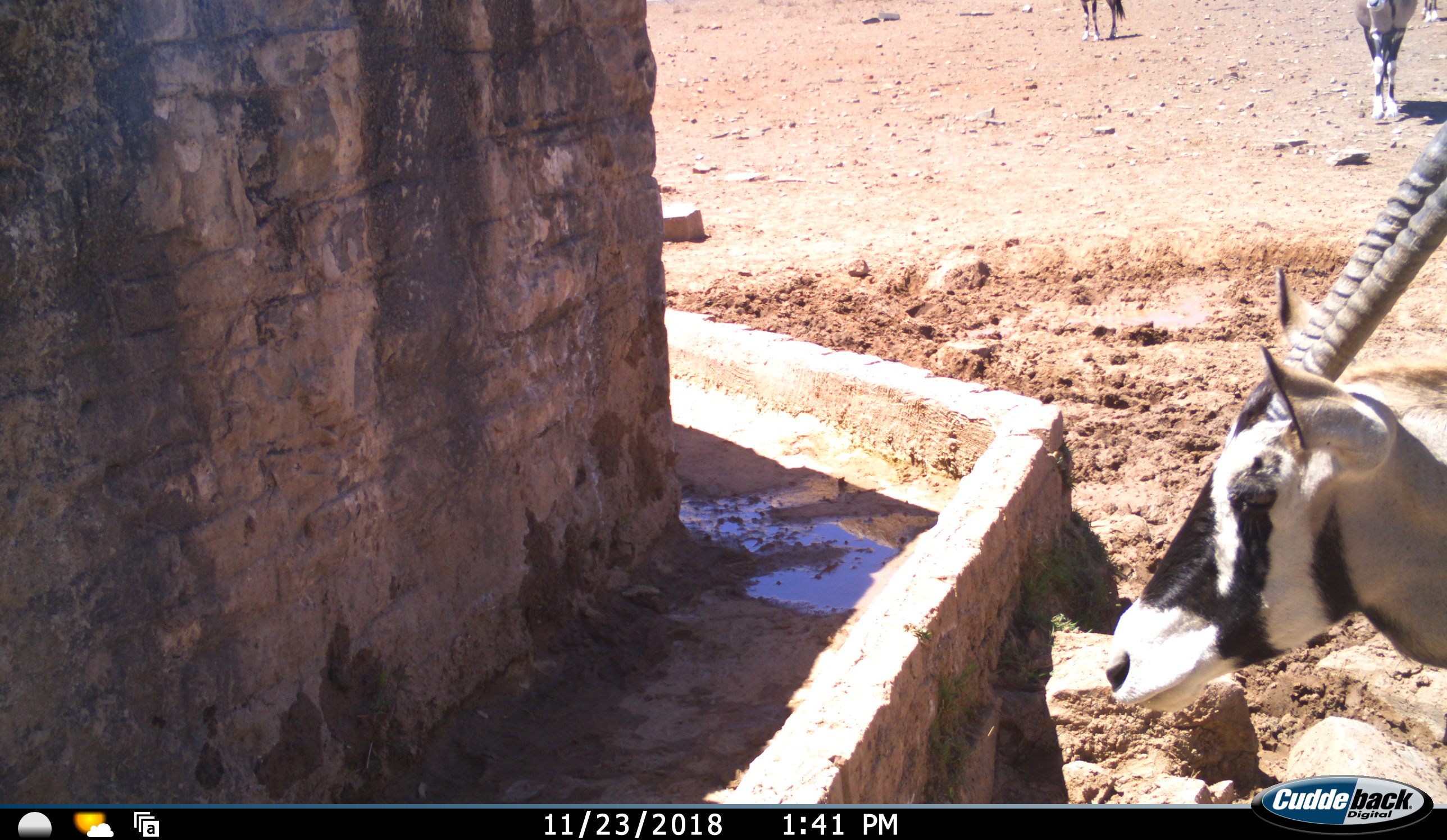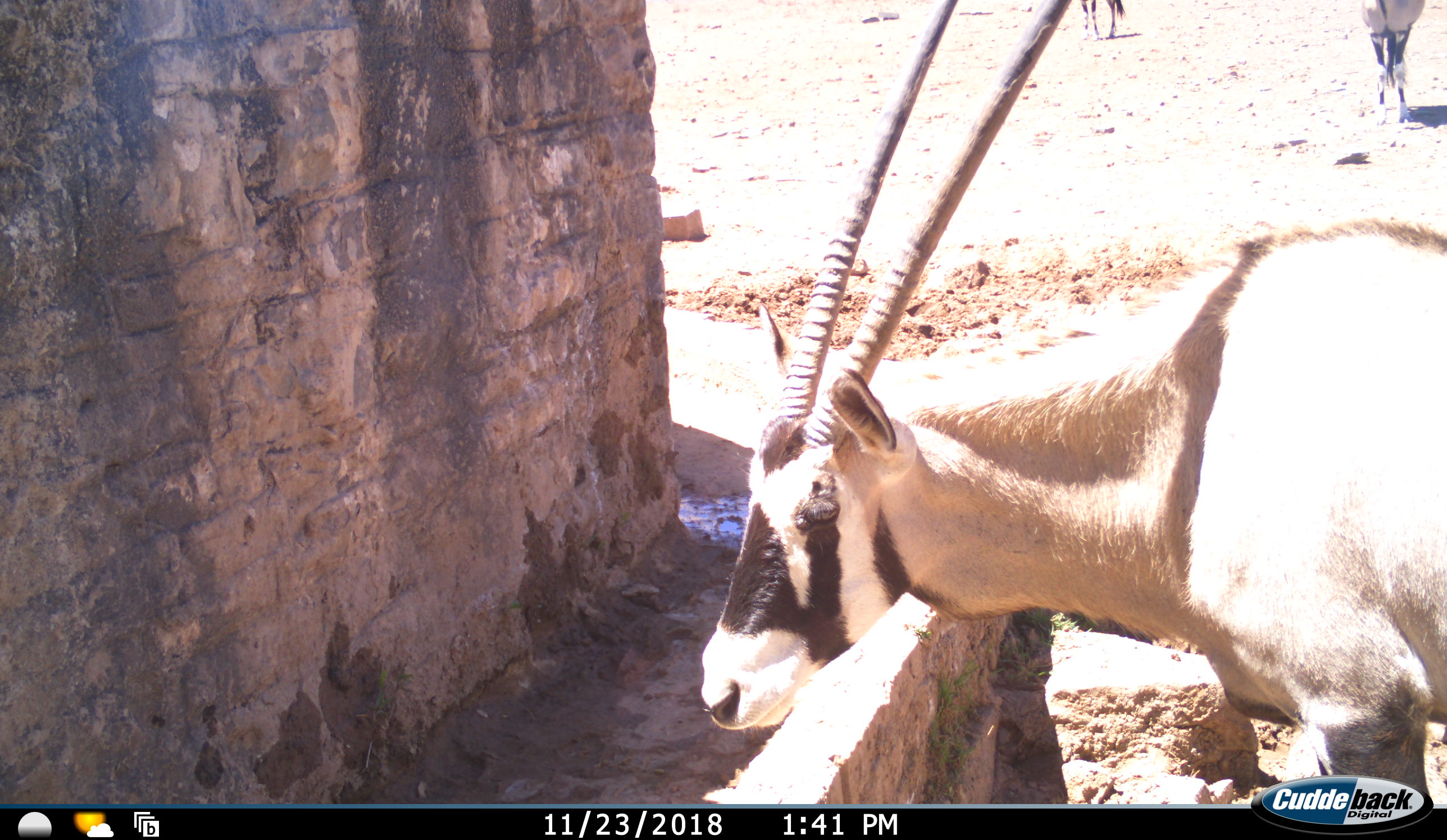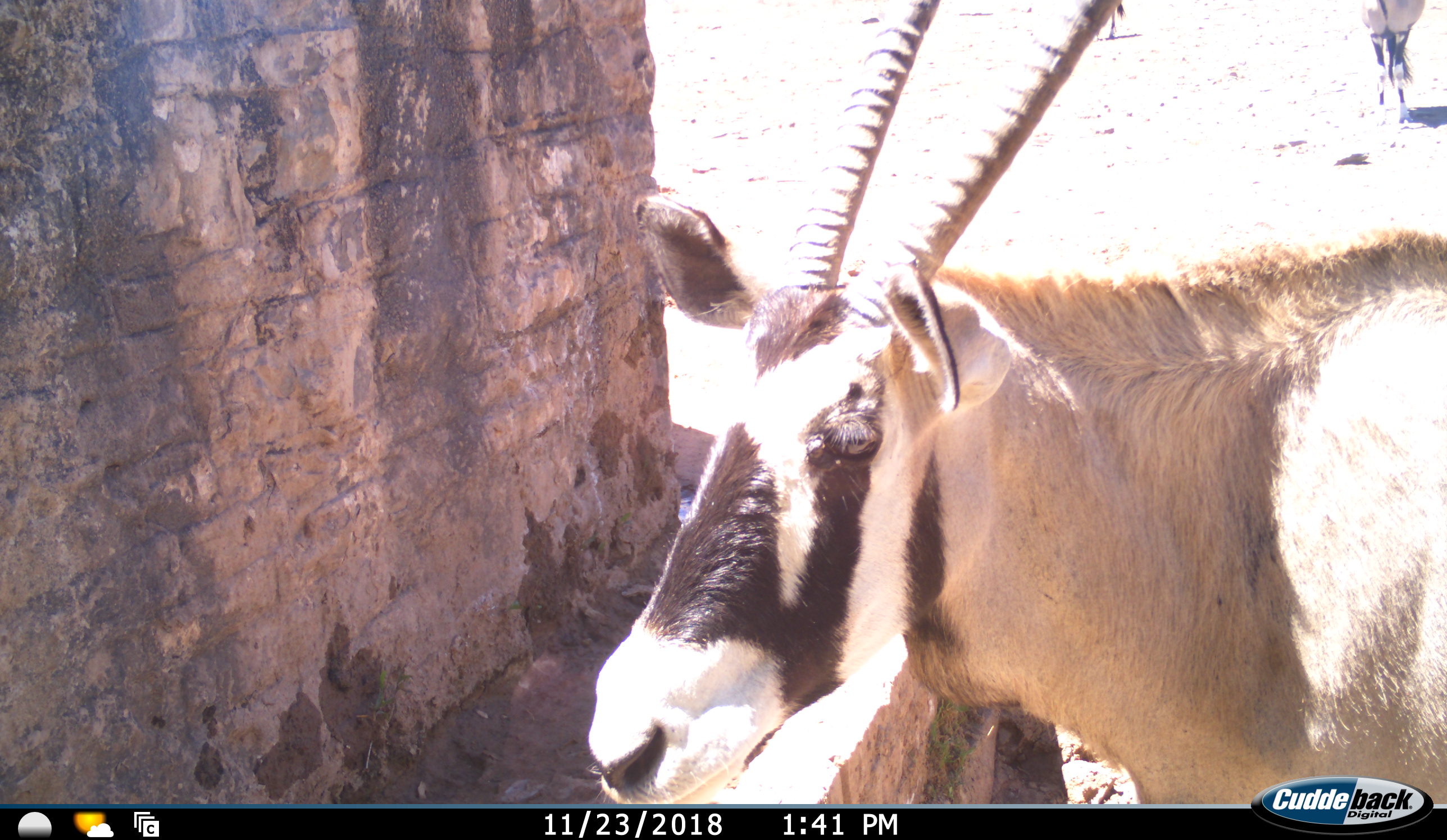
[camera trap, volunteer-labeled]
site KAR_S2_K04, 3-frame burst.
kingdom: Animalia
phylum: Chordata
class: Mammalia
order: Artiodactyla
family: Bovidae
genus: Oryx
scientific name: Oryx gazella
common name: gemsbok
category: oryx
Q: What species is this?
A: Oryx (gemsbok) (Oryx gazella).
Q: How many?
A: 4.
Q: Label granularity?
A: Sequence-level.